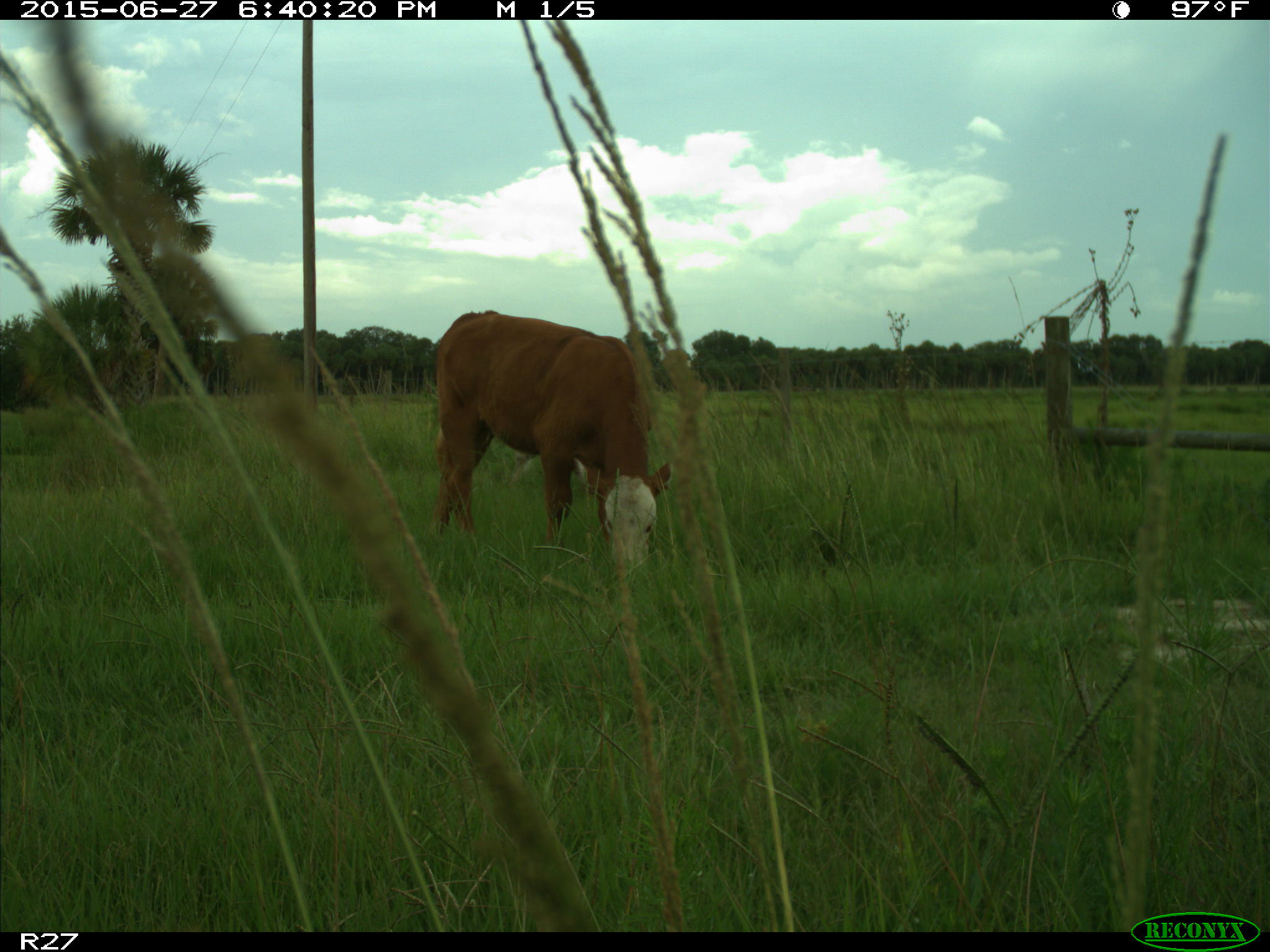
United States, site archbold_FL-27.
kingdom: Animalia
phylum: Chordata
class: Mammalia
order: Artiodactyla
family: Bovidae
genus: Bos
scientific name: Bos taurus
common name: domestic cow